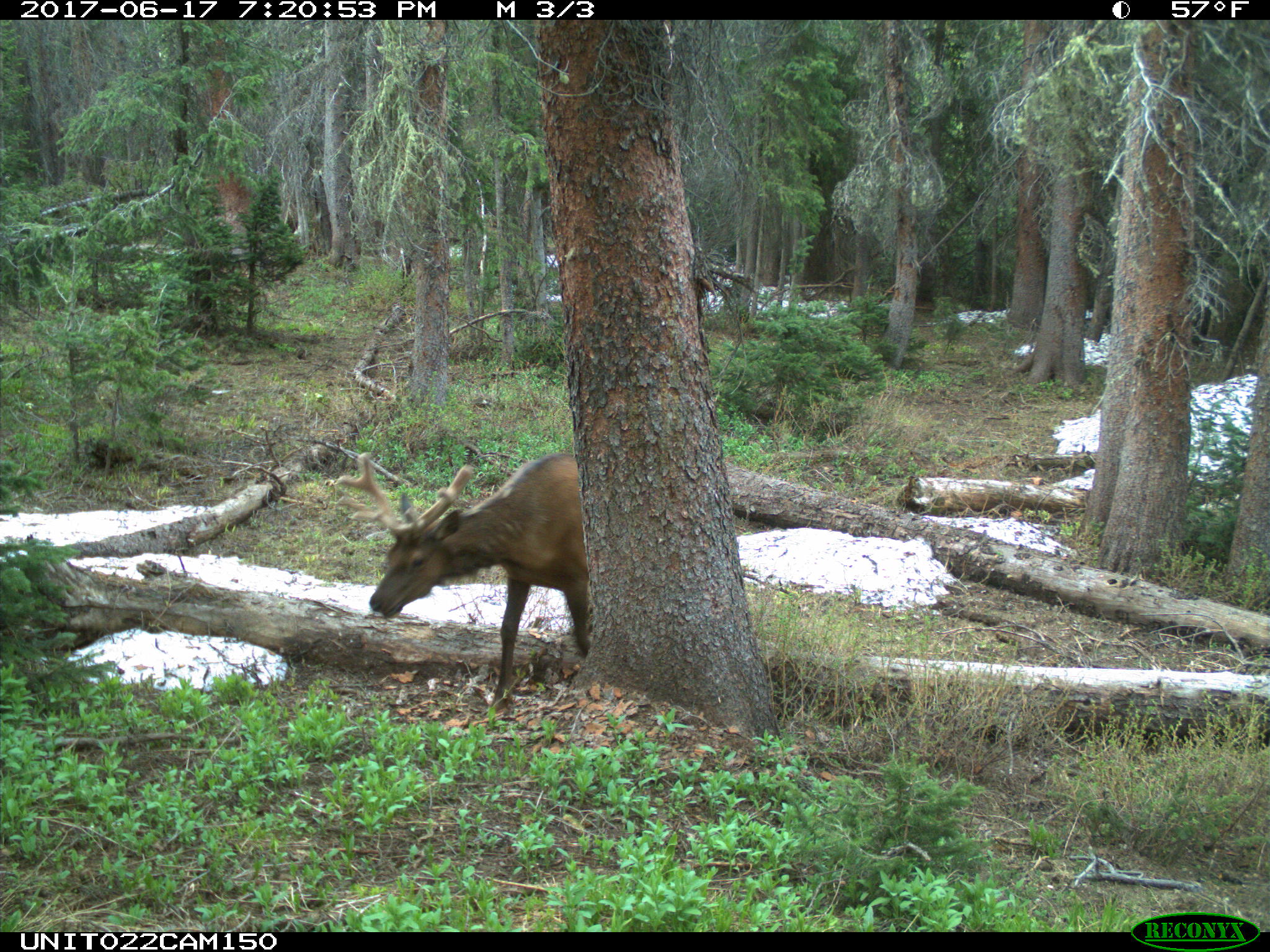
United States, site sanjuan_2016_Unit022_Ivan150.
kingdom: Animalia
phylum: Chordata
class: Mammalia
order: Artiodactyla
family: Cervidae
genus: Cervus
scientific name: Cervus elaphus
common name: red deer